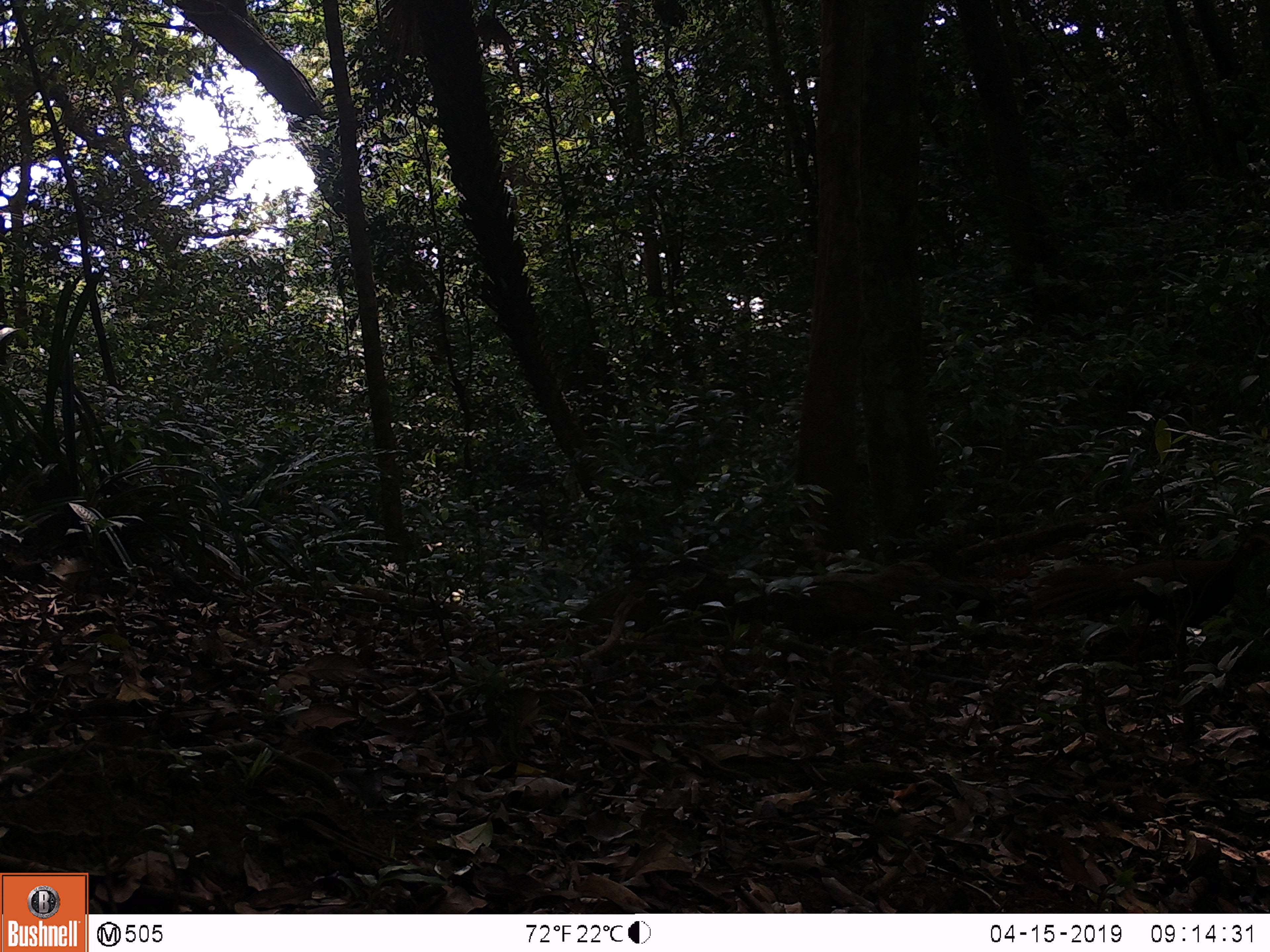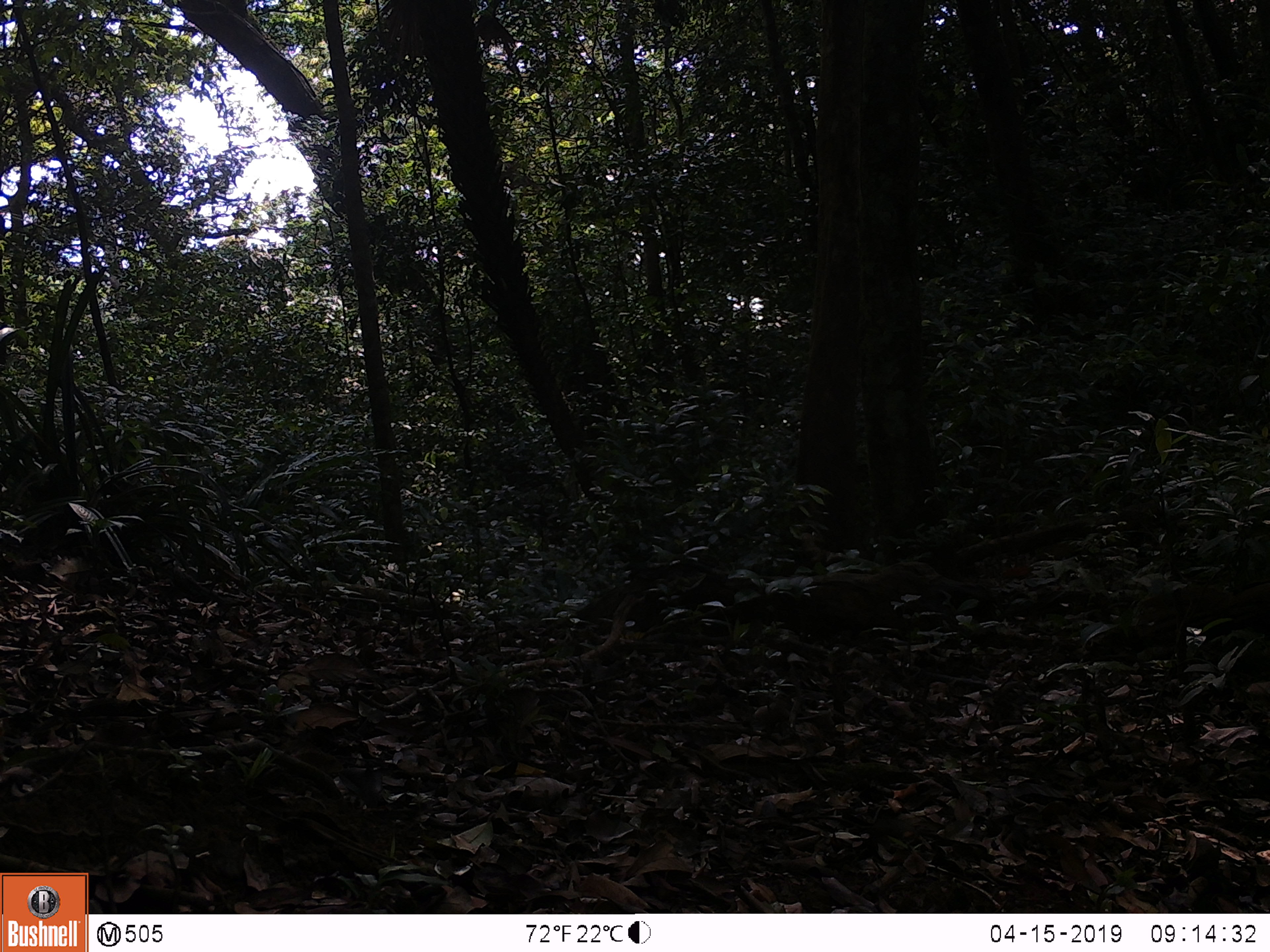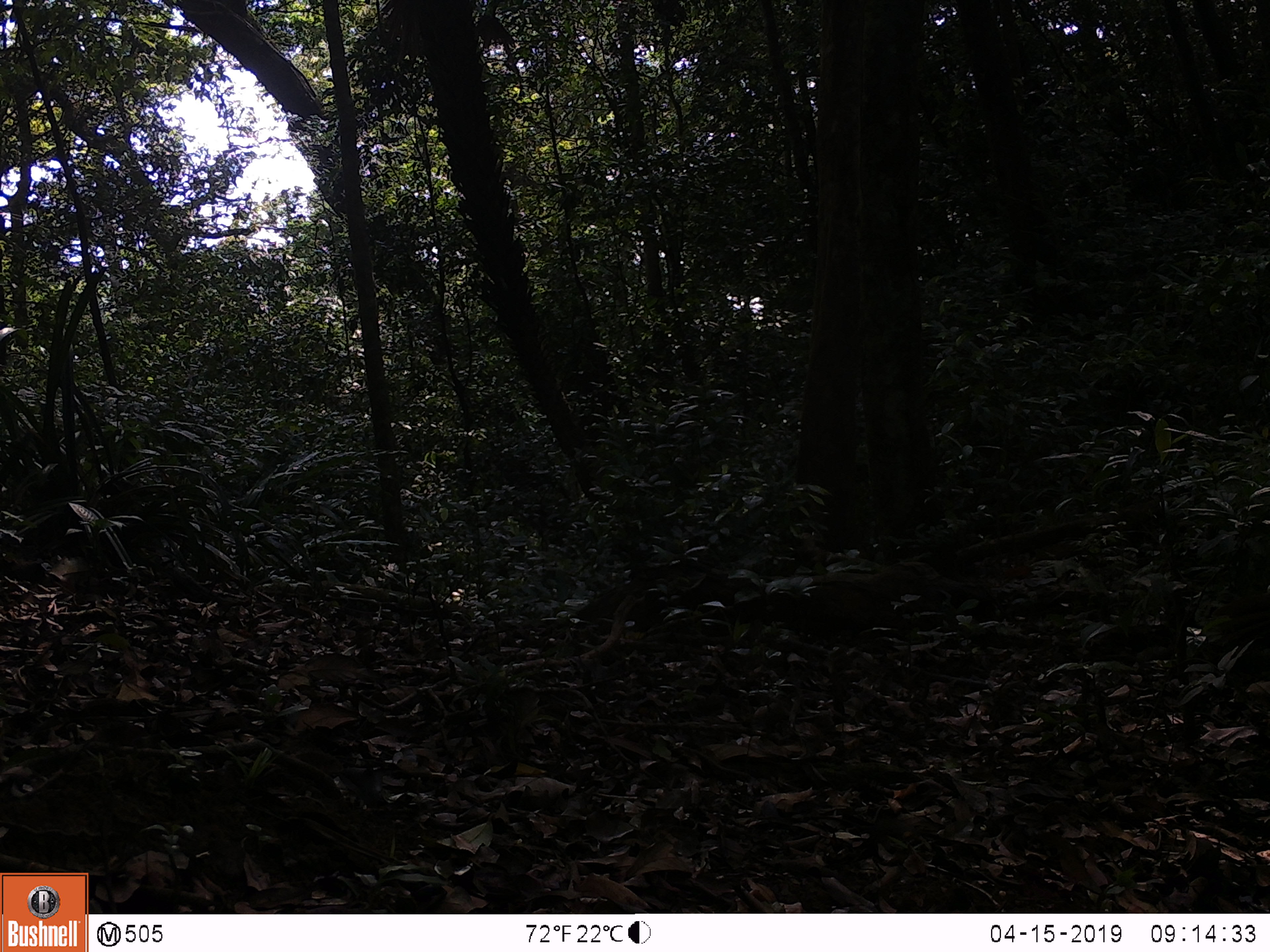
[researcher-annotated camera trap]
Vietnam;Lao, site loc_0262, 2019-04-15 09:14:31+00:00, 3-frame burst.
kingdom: Animalia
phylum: Chordata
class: Aves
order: Galliformes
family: Phasianidae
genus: Lophura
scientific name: Lophura nycthemera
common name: silver pheasant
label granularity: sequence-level